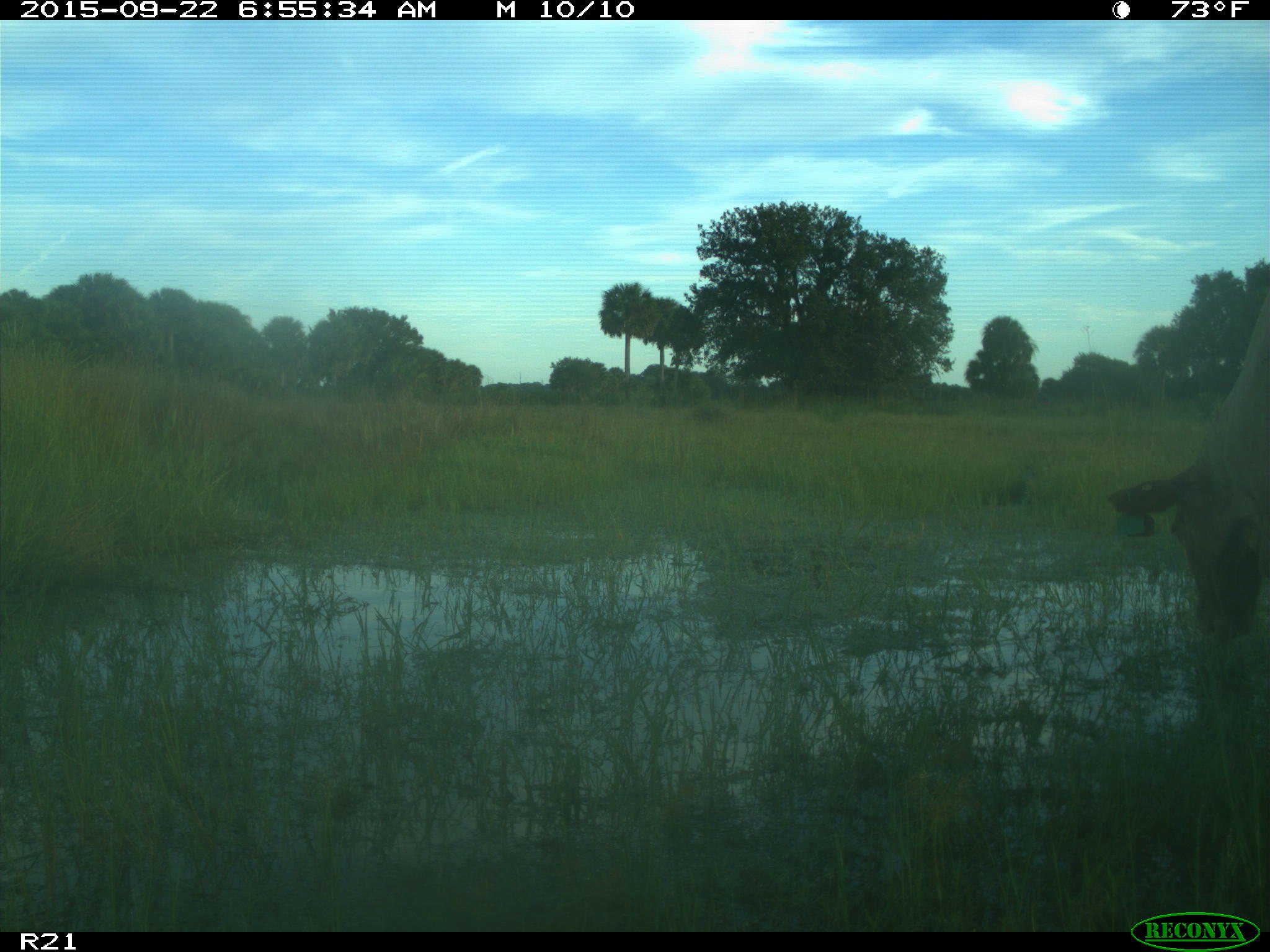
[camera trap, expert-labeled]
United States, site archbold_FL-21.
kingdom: Animalia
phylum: Chordata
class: Mammalia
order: Artiodactyla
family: Bovidae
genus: Bos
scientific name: Bos taurus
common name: domestic cow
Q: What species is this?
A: Bos taurus (domestic cow).